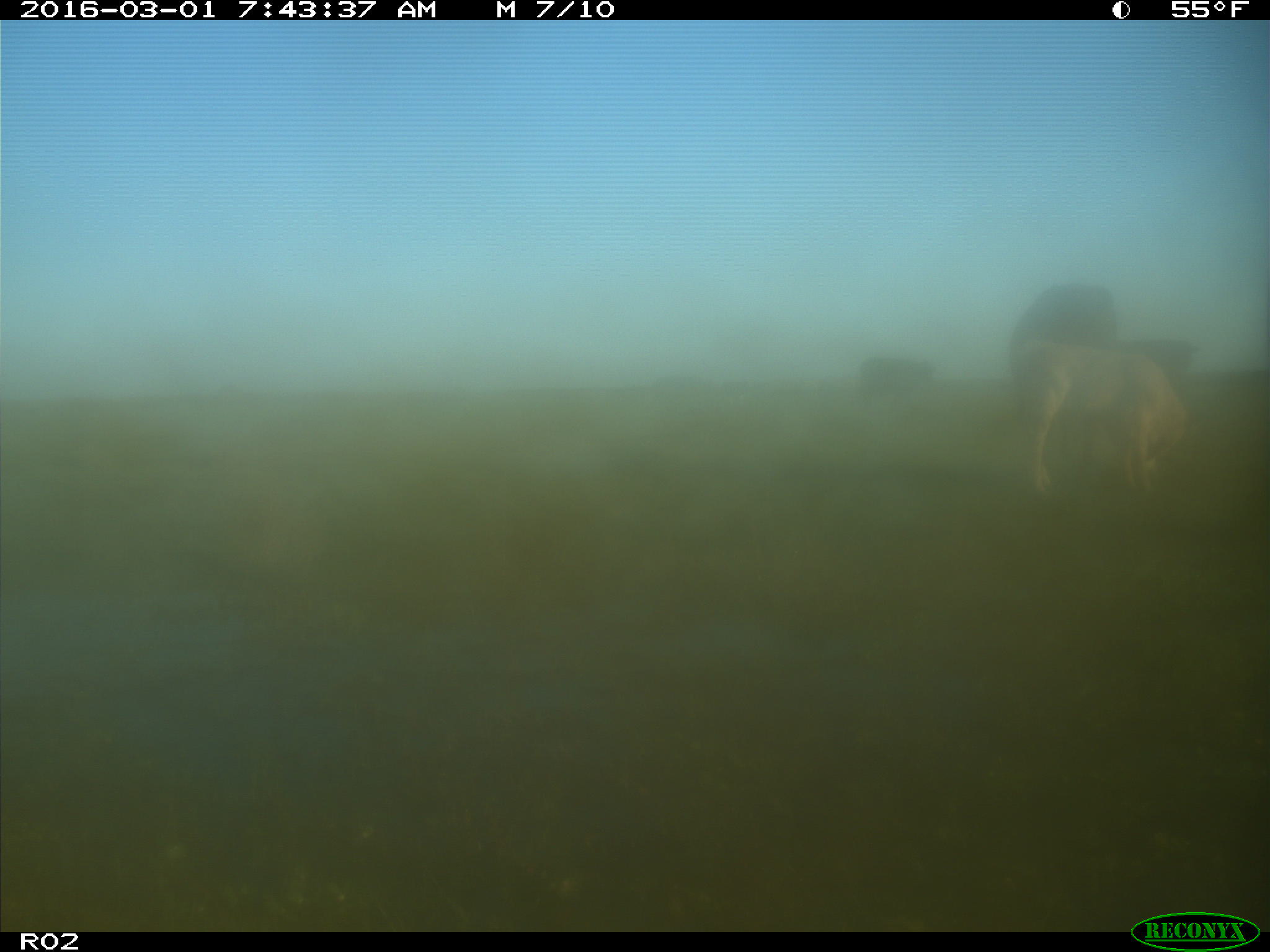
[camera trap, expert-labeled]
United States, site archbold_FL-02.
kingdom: Animalia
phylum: Chordata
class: Mammalia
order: Artiodactyla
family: Bovidae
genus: Bos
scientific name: Bos taurus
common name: domestic cow